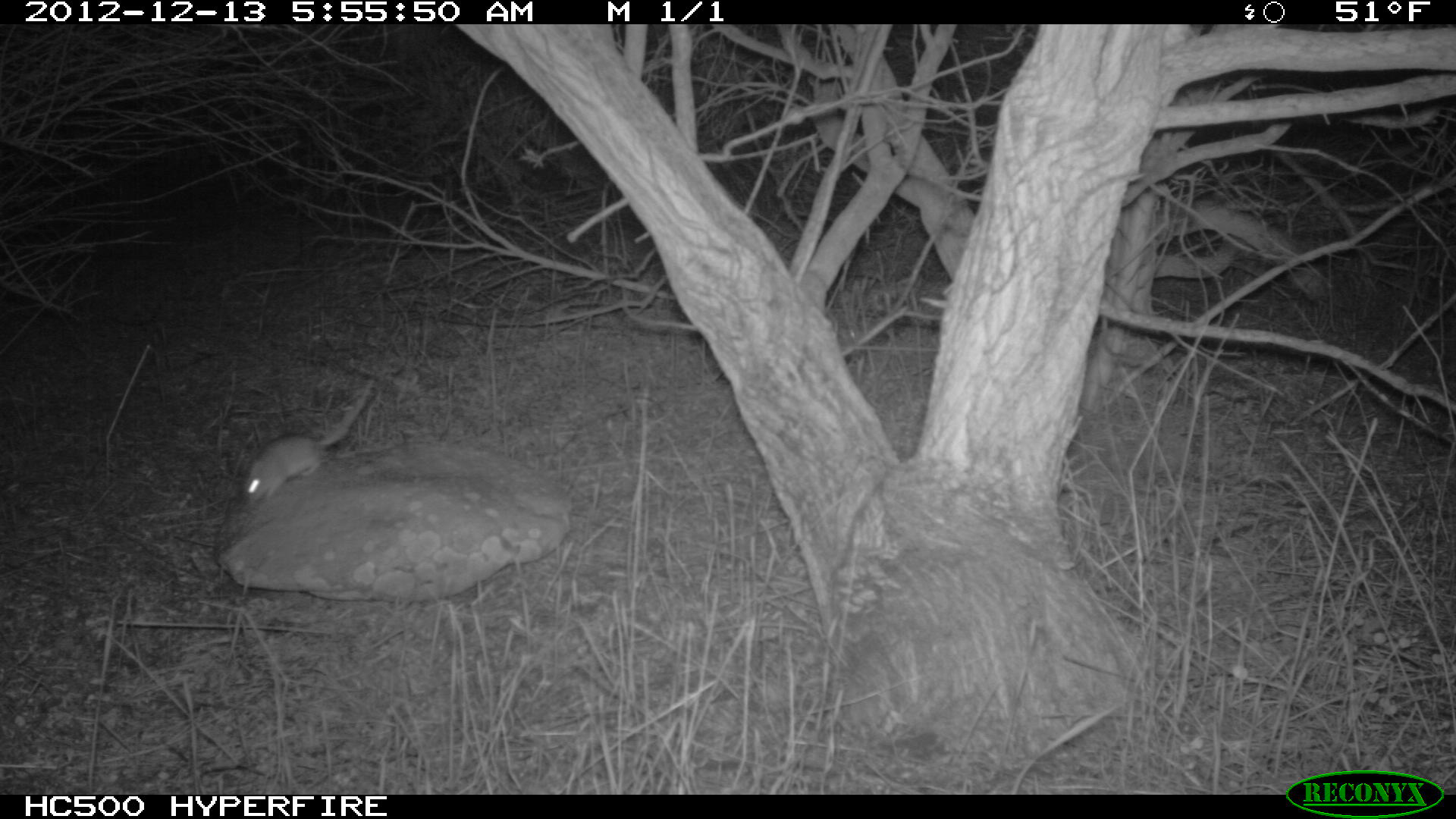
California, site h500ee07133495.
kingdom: Animalia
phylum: Chordata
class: Mammalia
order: Rodentia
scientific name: Rodentia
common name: rodent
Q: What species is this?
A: Rodent (Rodentia).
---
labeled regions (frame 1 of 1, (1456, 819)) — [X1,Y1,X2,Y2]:
rodent: [243,378,374,506]